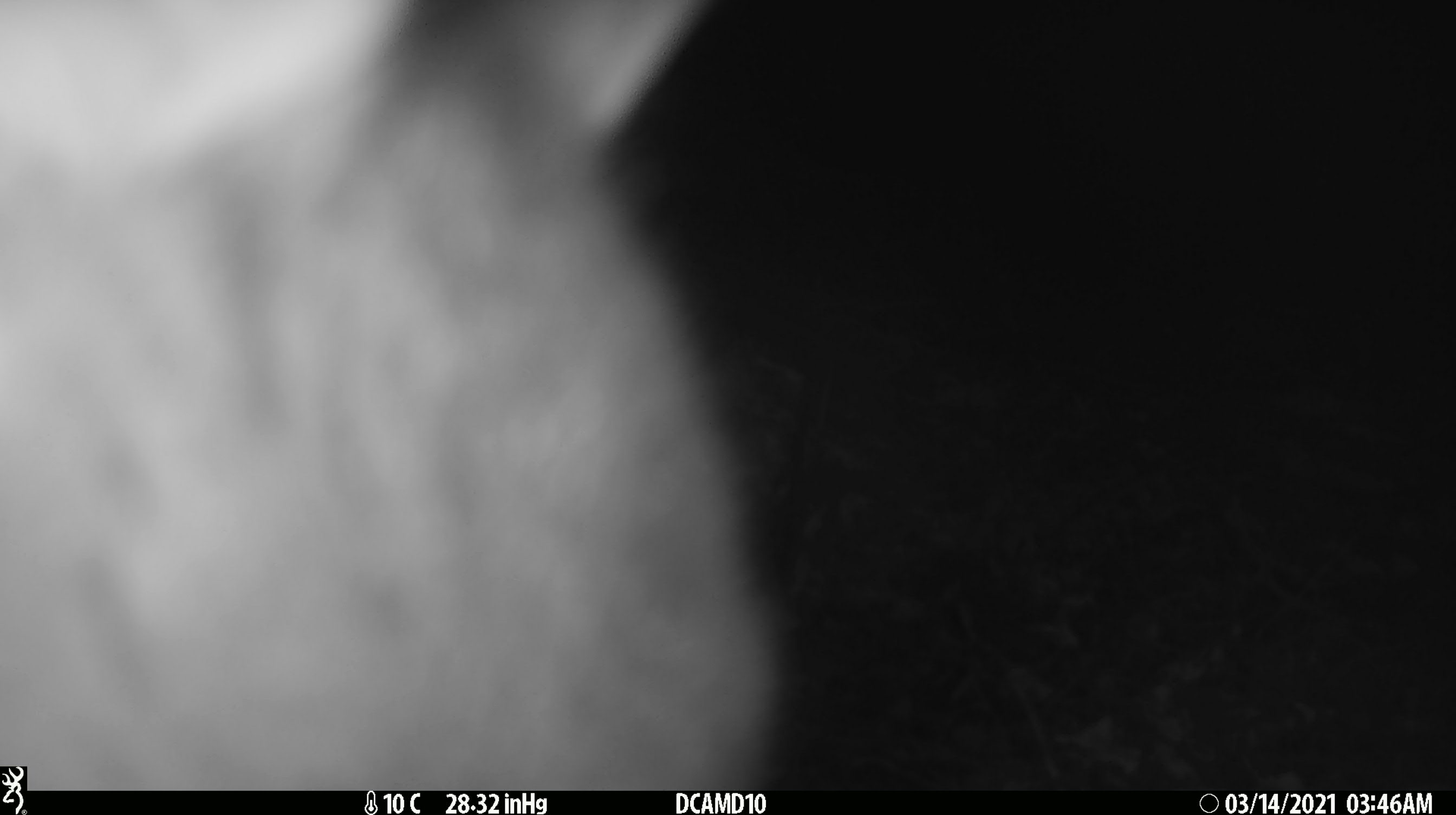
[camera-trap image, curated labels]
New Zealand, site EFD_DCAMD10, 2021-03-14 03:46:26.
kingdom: Animalia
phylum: Chordata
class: Mammalia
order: Diprotodontia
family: Phalangeridae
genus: Trichosurus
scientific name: Trichosurus vulpecula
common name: common brushtail possum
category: possum